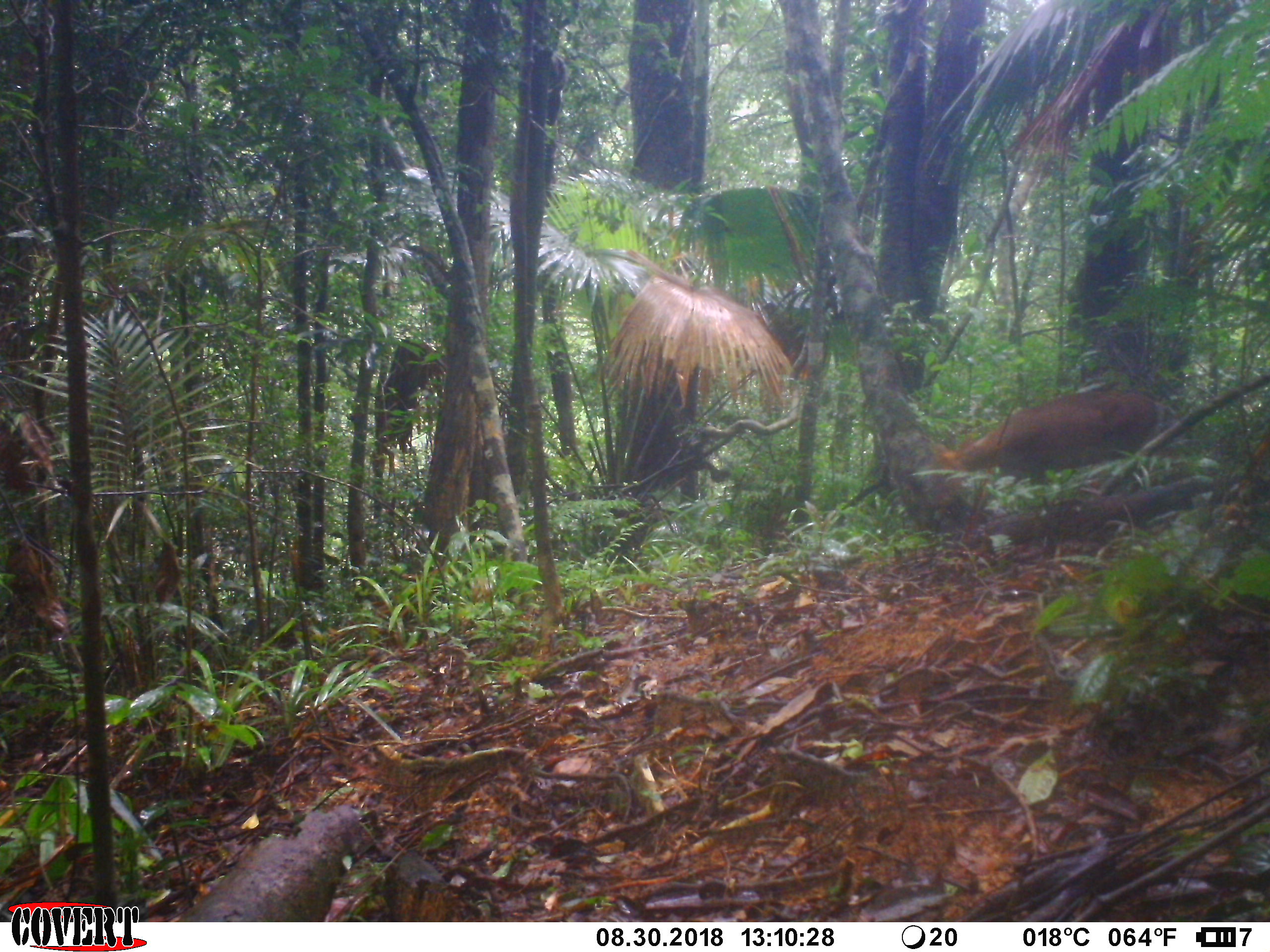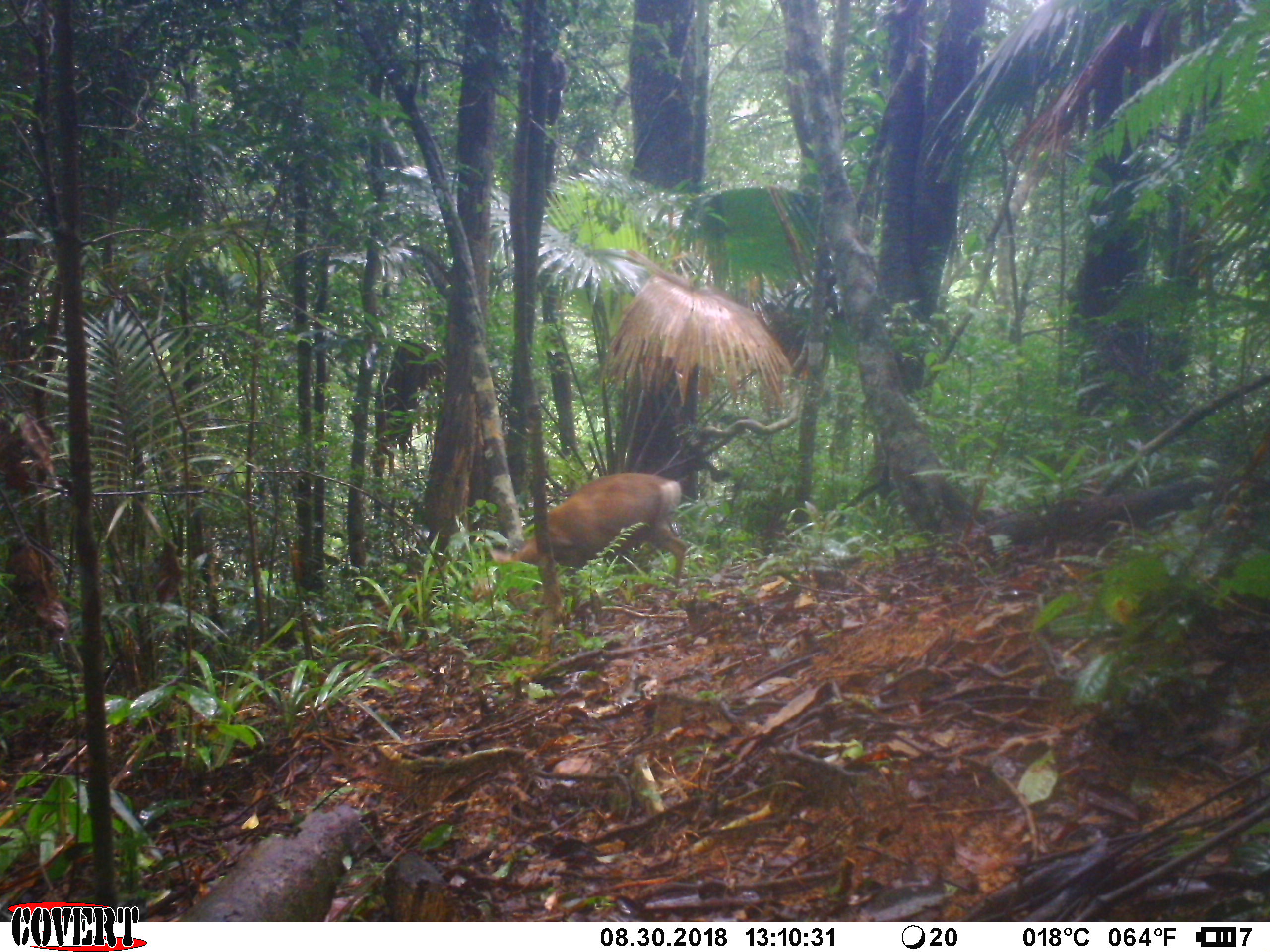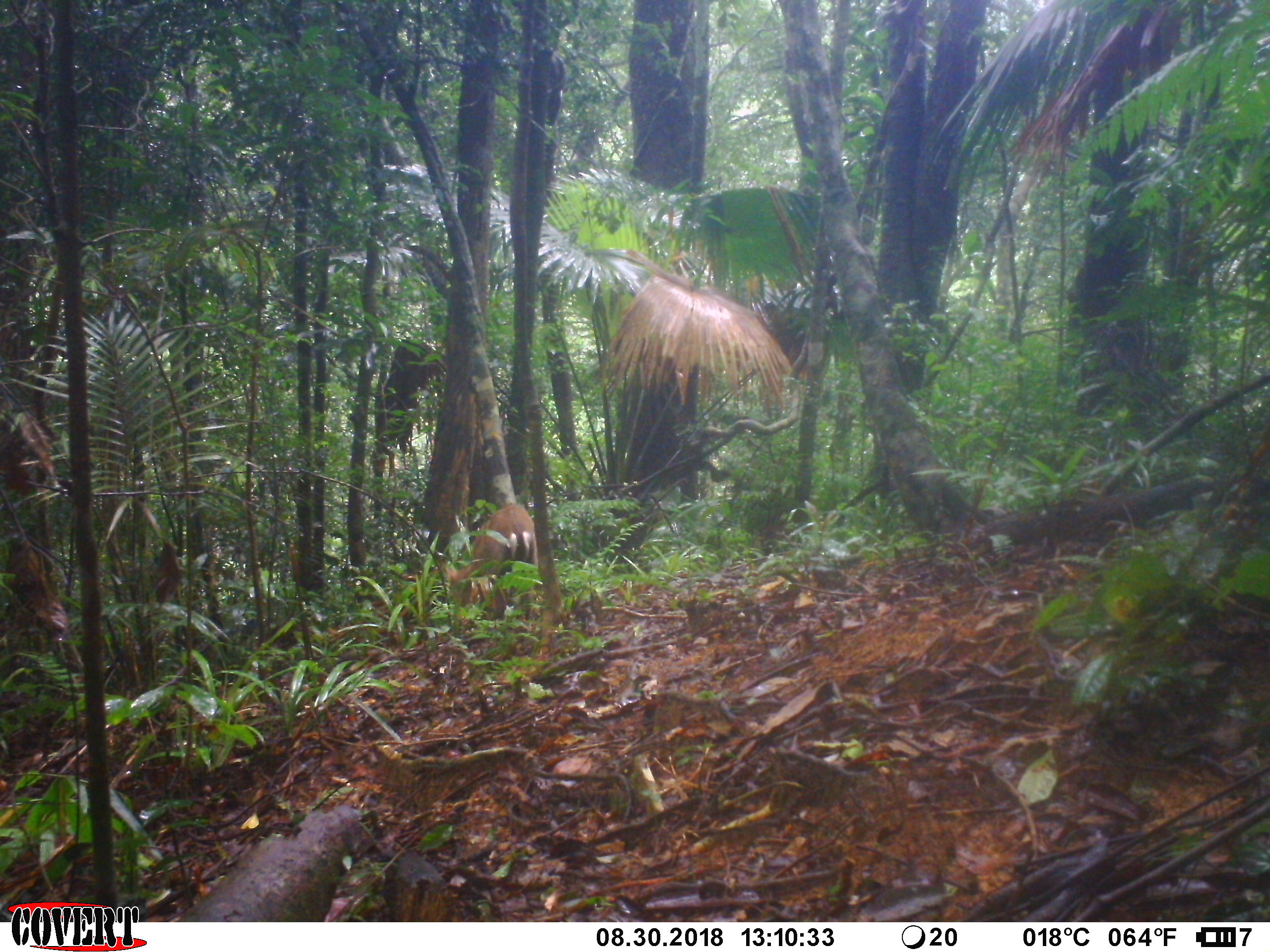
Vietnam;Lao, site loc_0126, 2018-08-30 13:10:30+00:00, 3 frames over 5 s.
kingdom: Animalia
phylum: Chordata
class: Mammalia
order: Artiodactyla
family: Cervidae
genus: Muntiacus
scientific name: Muntiacus rooseveltorum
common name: roosevelt's muntjac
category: roosevelts muntjac group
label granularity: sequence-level